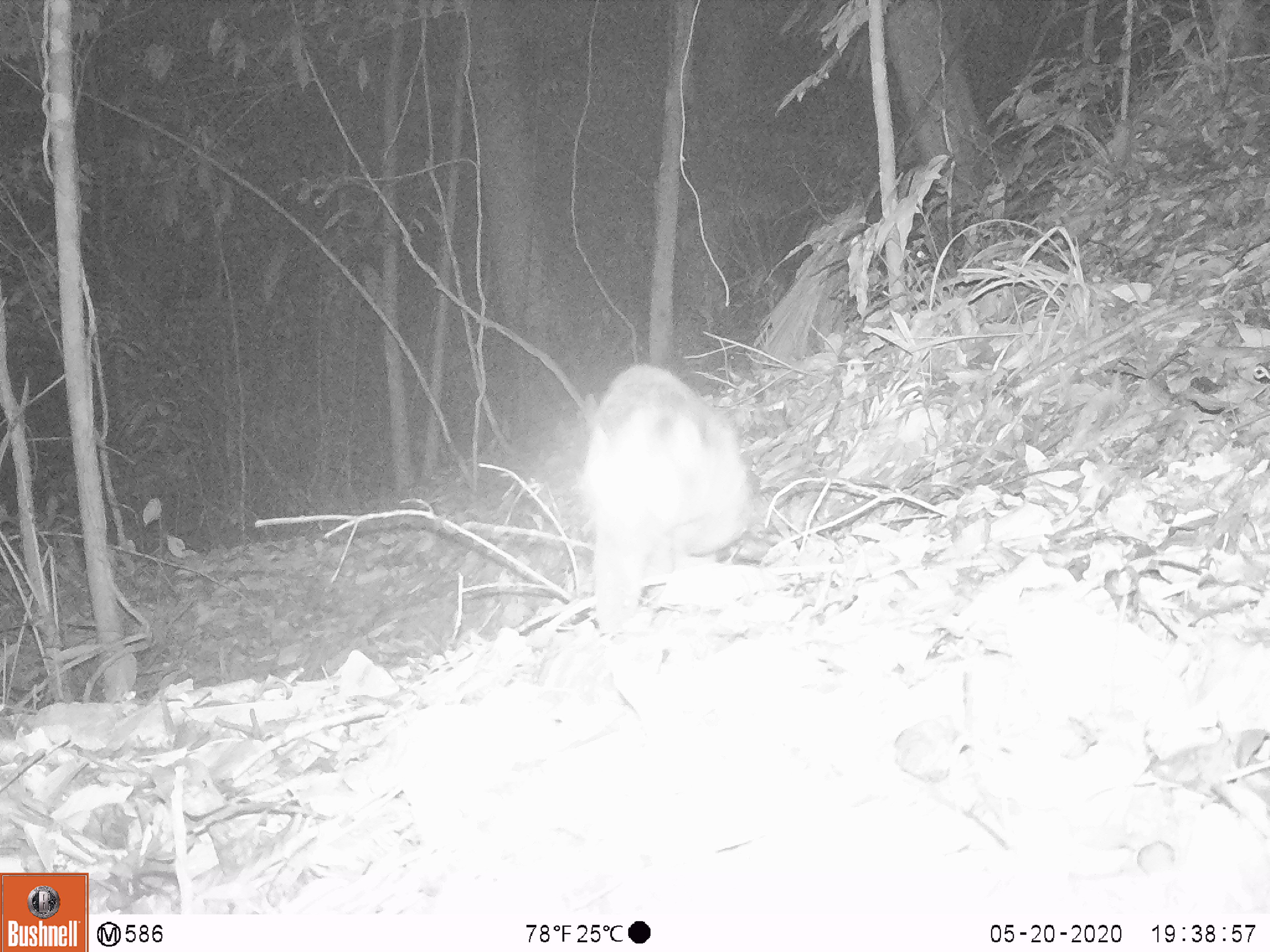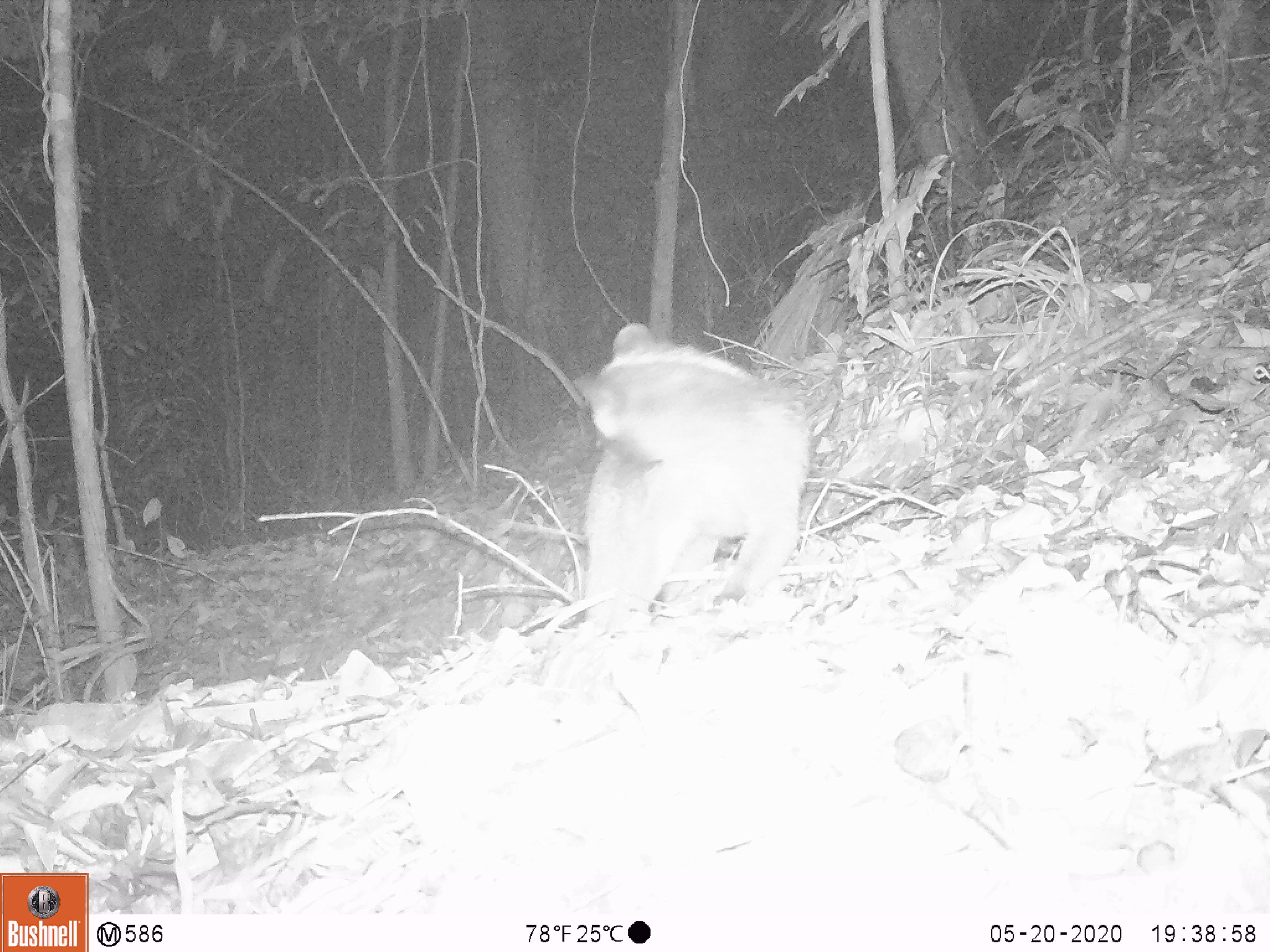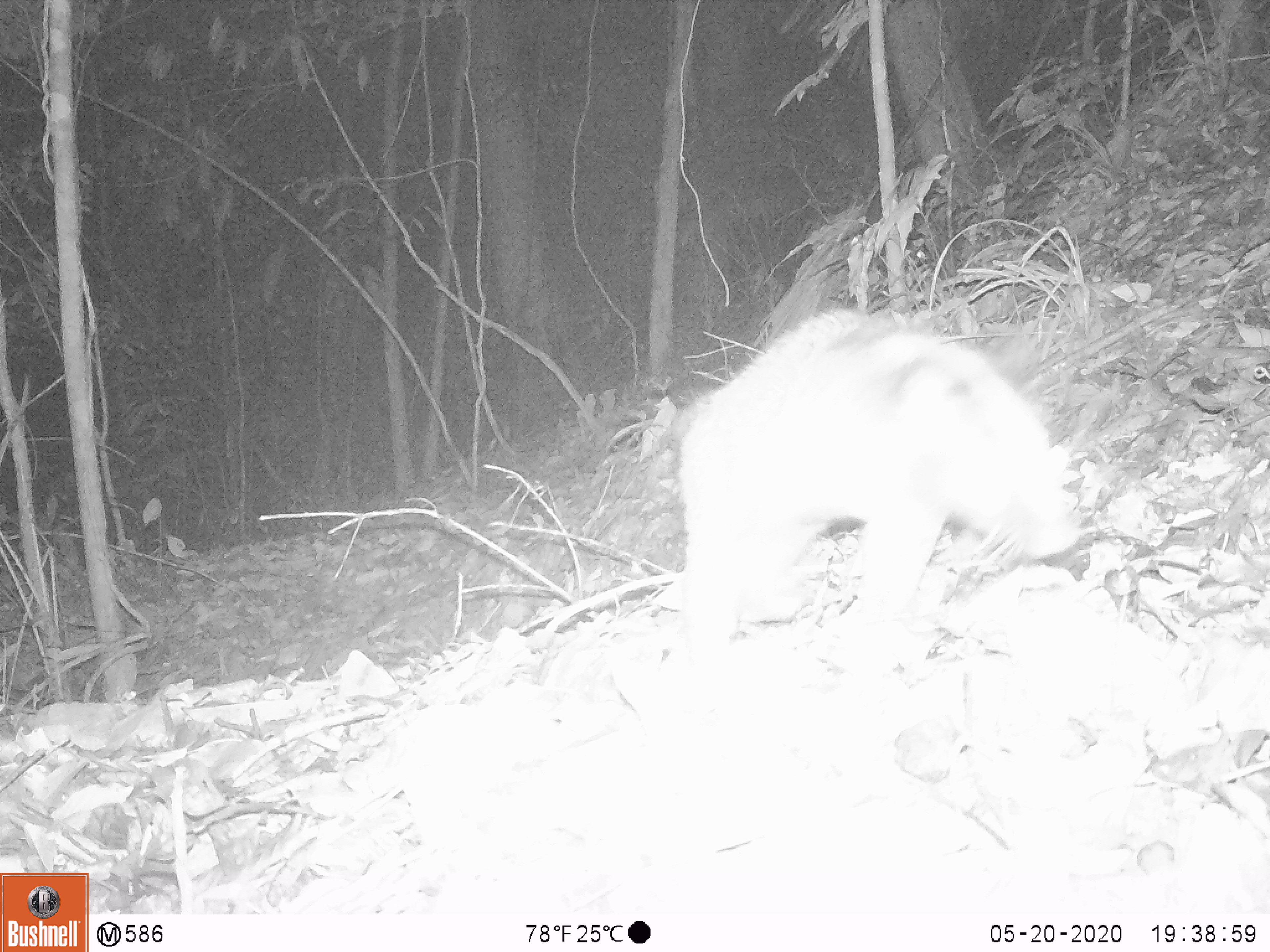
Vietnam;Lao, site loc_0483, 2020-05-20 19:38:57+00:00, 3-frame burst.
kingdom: Animalia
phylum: Chordata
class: Mammalia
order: Carnivora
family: Viverridae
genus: Paguma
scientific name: Paguma larvata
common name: masked palm civet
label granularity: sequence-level